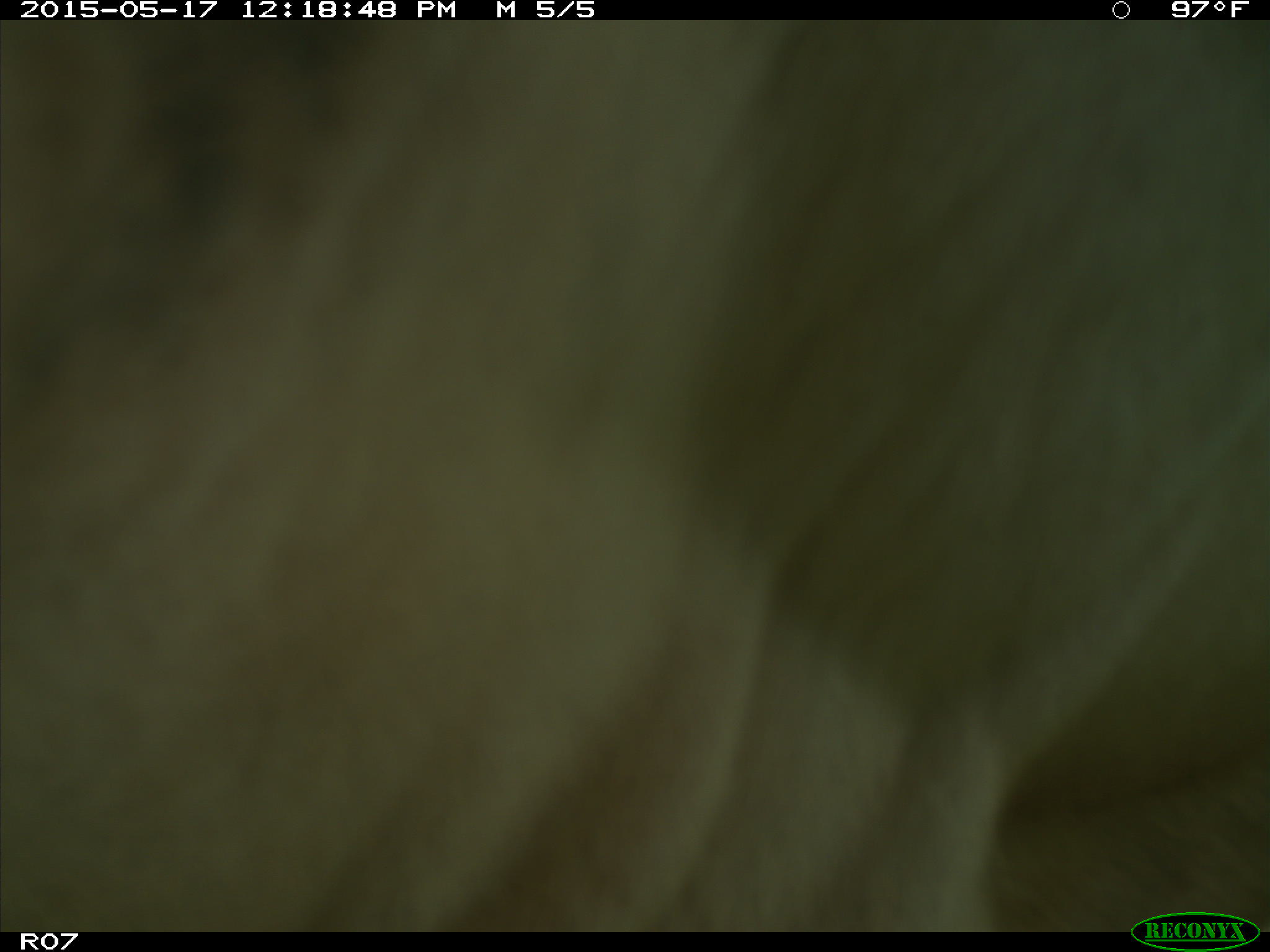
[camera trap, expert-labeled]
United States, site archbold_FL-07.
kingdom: Animalia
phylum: Chordata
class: Mammalia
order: Artiodactyla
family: Bovidae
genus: Bos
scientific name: Bos taurus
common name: domestic cow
Bos taurus (domestic cow).